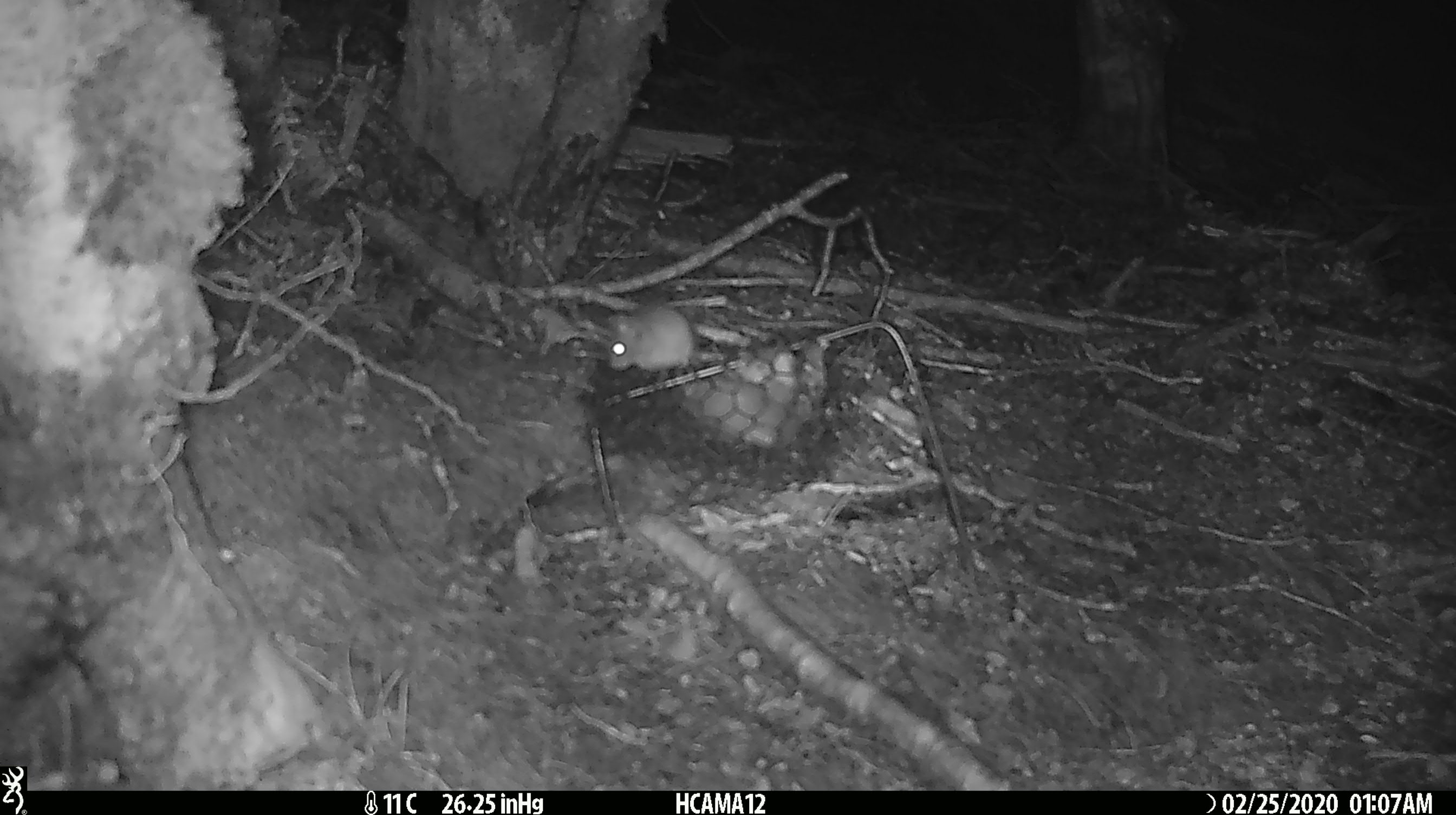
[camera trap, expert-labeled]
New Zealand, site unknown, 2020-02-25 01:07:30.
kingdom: Animalia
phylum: Chordata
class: Mammalia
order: Rodentia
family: Muridae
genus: Mus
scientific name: Mus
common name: mouse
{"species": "mouse (Mus)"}